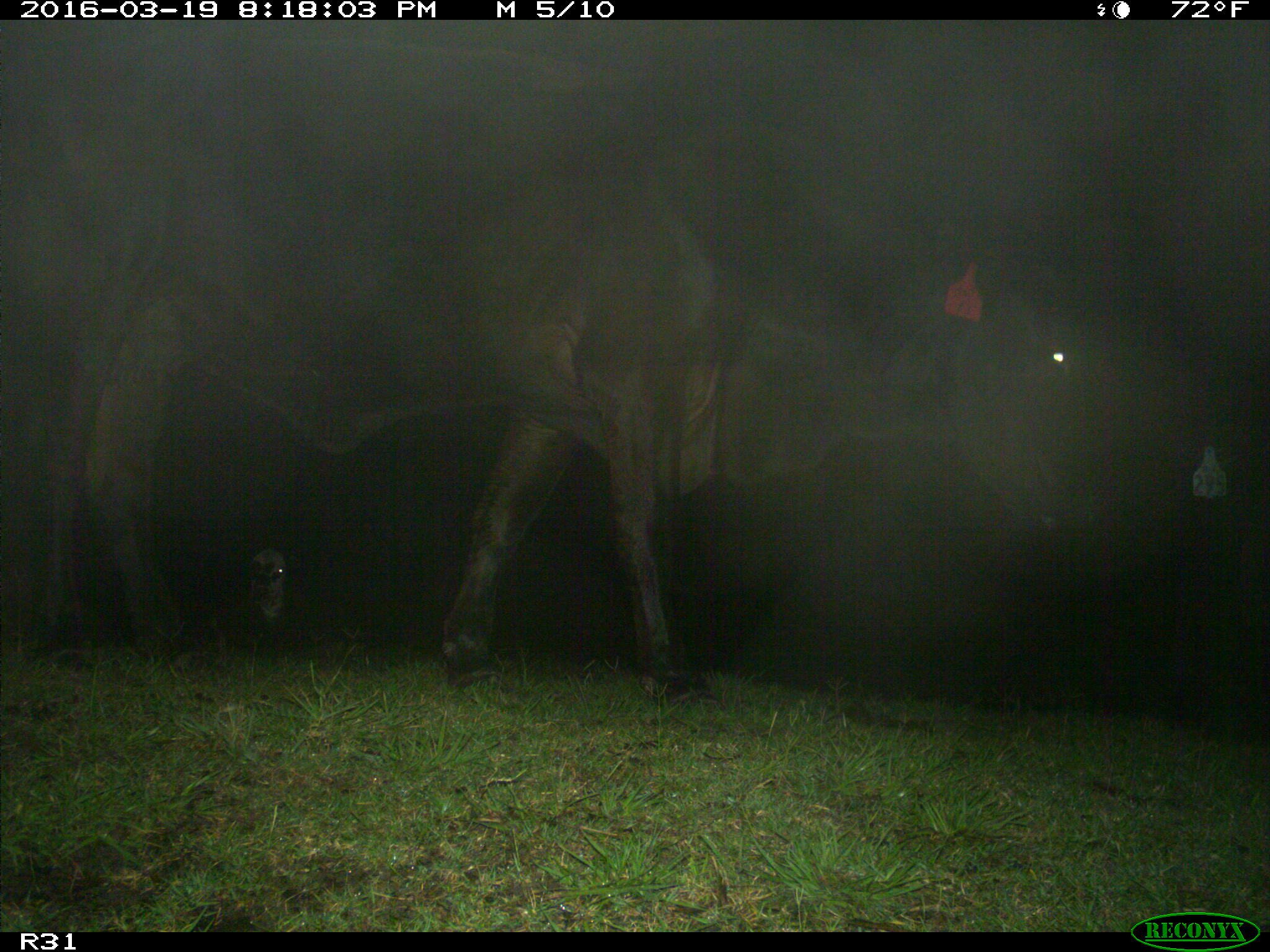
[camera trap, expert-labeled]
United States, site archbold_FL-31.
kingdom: Animalia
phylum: Chordata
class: Mammalia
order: Artiodactyla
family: Bovidae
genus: Bos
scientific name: Bos taurus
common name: domestic cow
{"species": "Bos taurus (domestic cow)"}